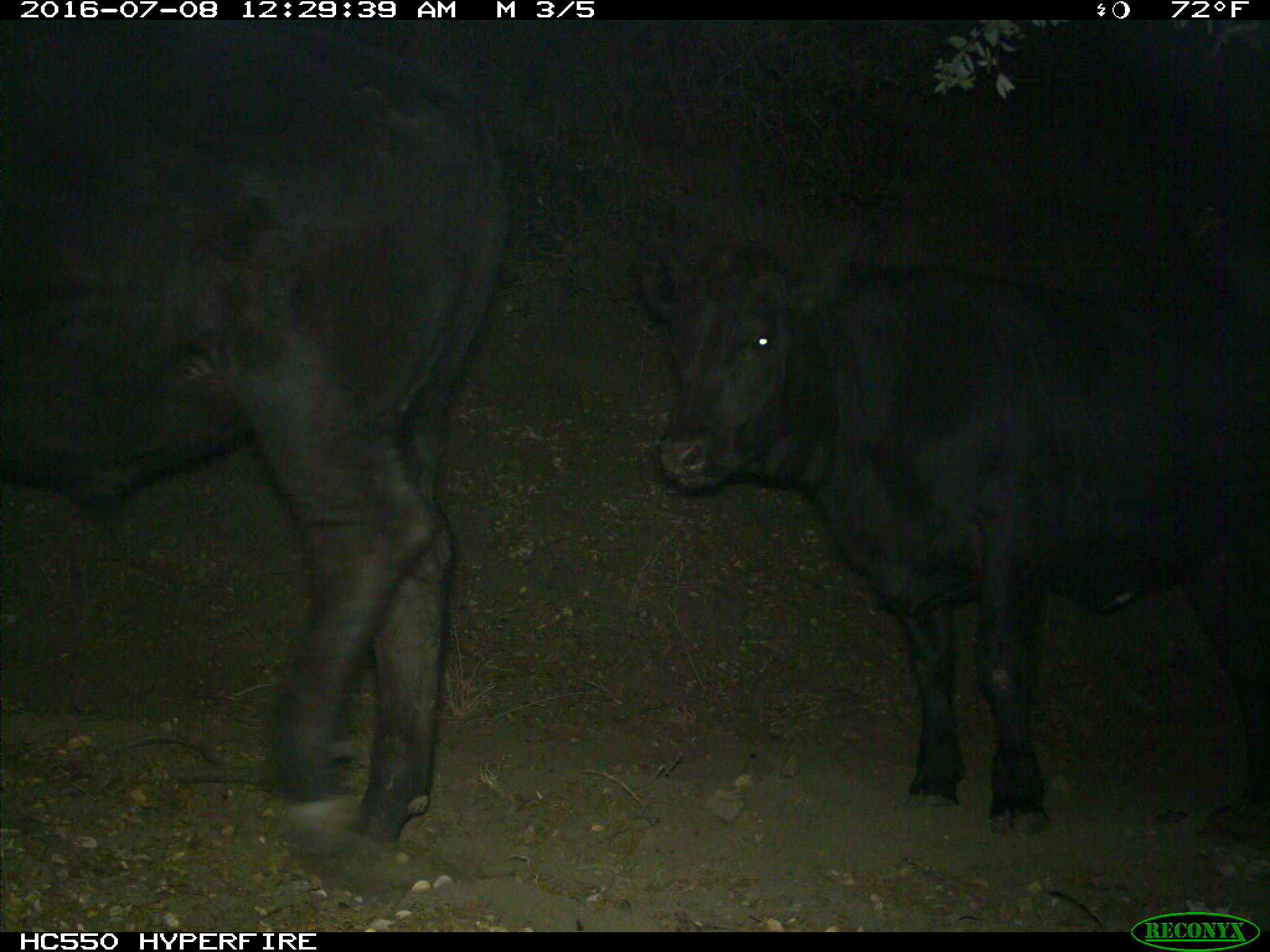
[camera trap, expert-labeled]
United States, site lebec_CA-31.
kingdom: Animalia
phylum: Chordata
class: Mammalia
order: Artiodactyla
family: Bovidae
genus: Bos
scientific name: Bos taurus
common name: domestic cow